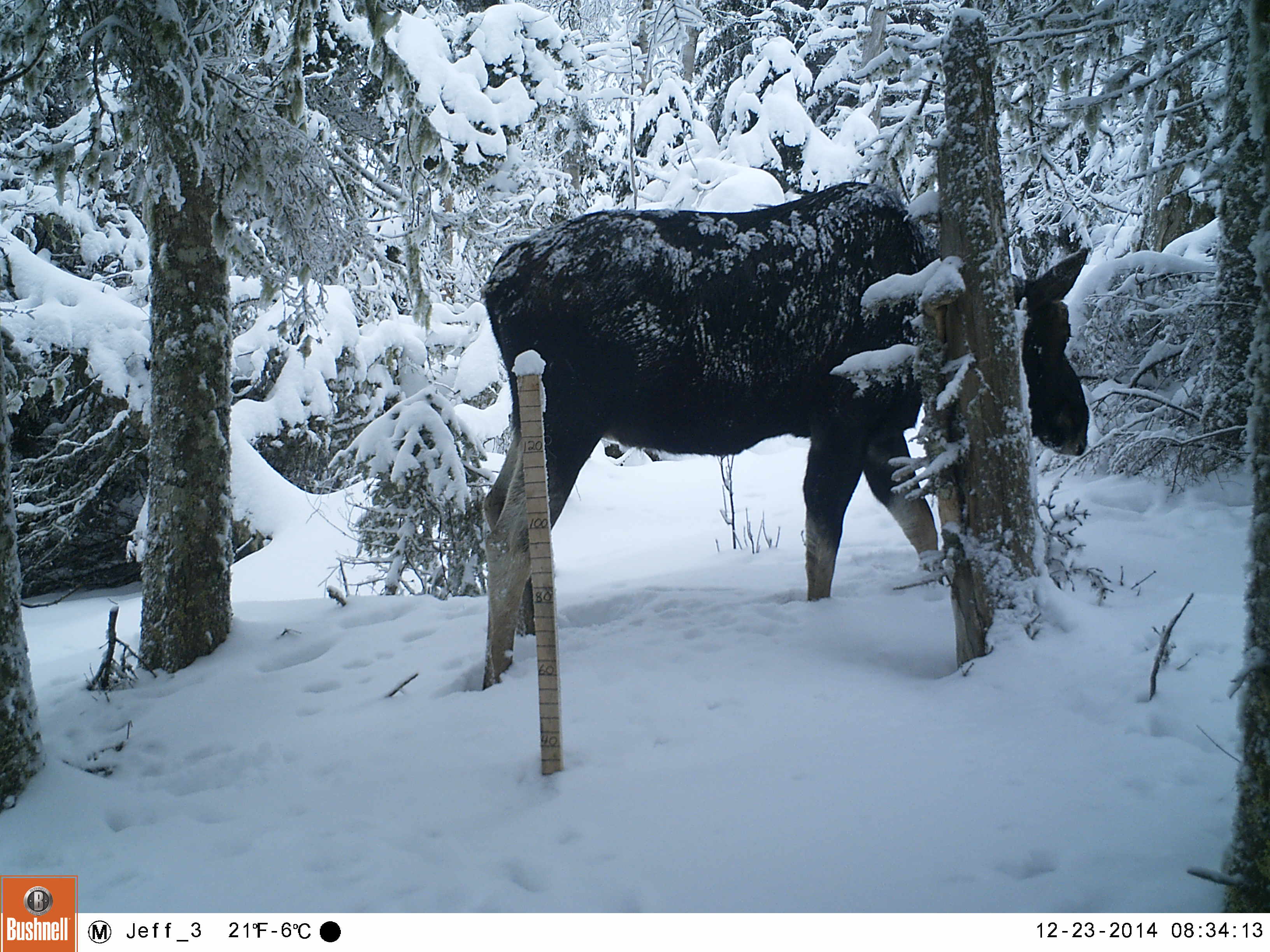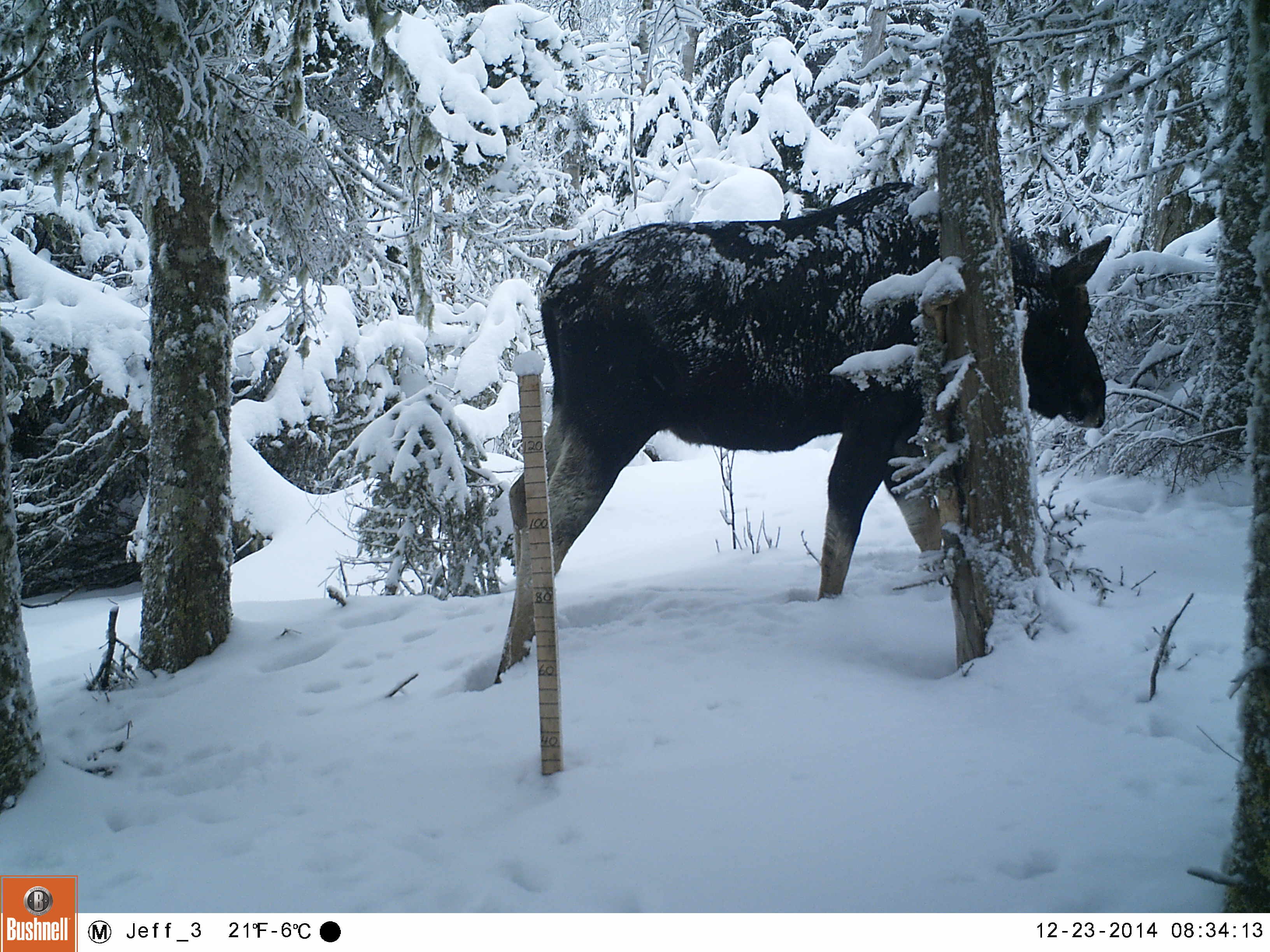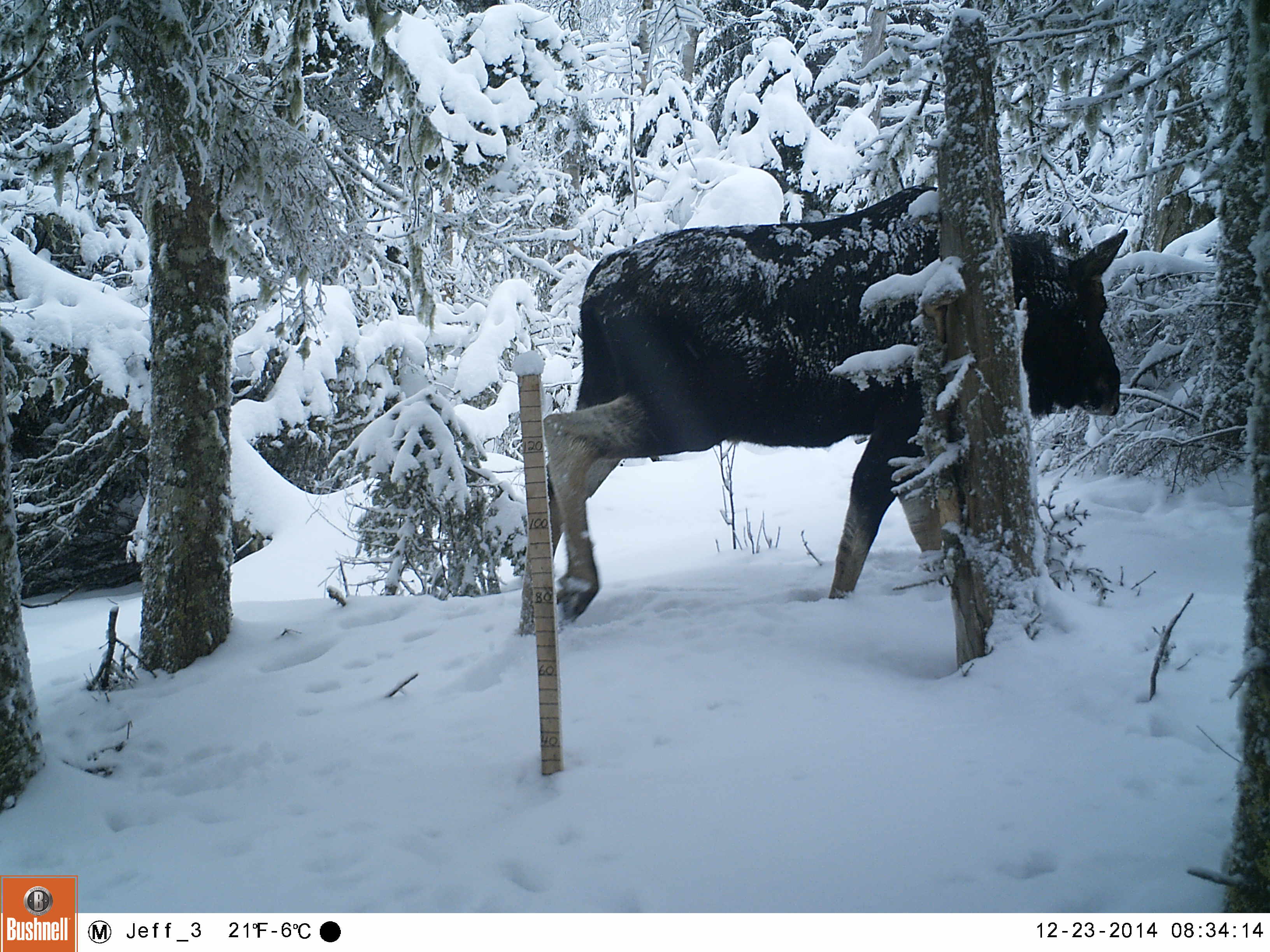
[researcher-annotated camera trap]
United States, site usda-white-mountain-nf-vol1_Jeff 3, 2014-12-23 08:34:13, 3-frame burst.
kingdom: Animalia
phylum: Chordata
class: Mammalia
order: Artiodactyla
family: Cervidae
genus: Alces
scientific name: Alces alces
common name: moose